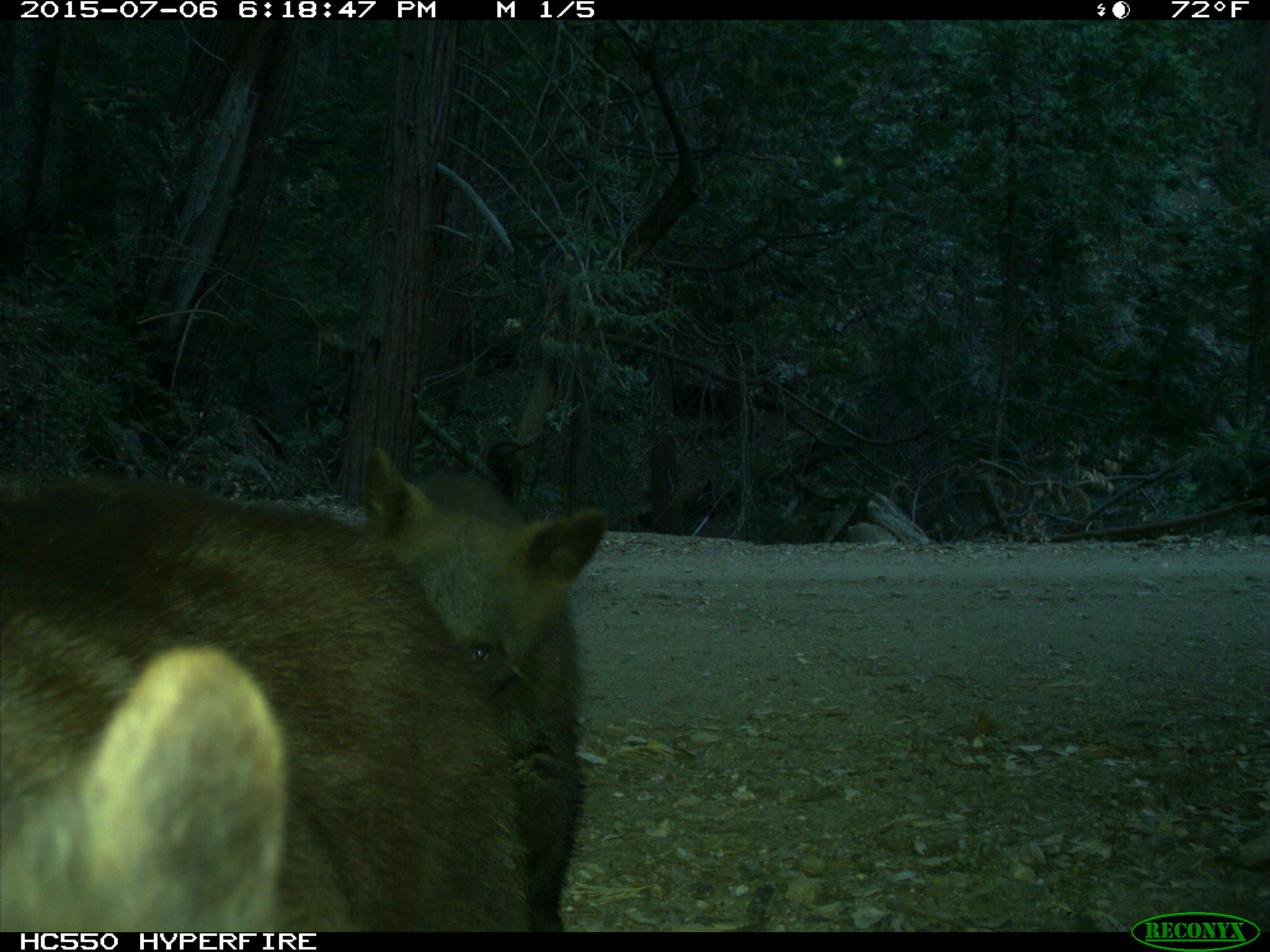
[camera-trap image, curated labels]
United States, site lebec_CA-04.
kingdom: Animalia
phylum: Chordata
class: Mammalia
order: Carnivora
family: Ursidae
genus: Ursus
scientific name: Ursus americanus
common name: american black bear